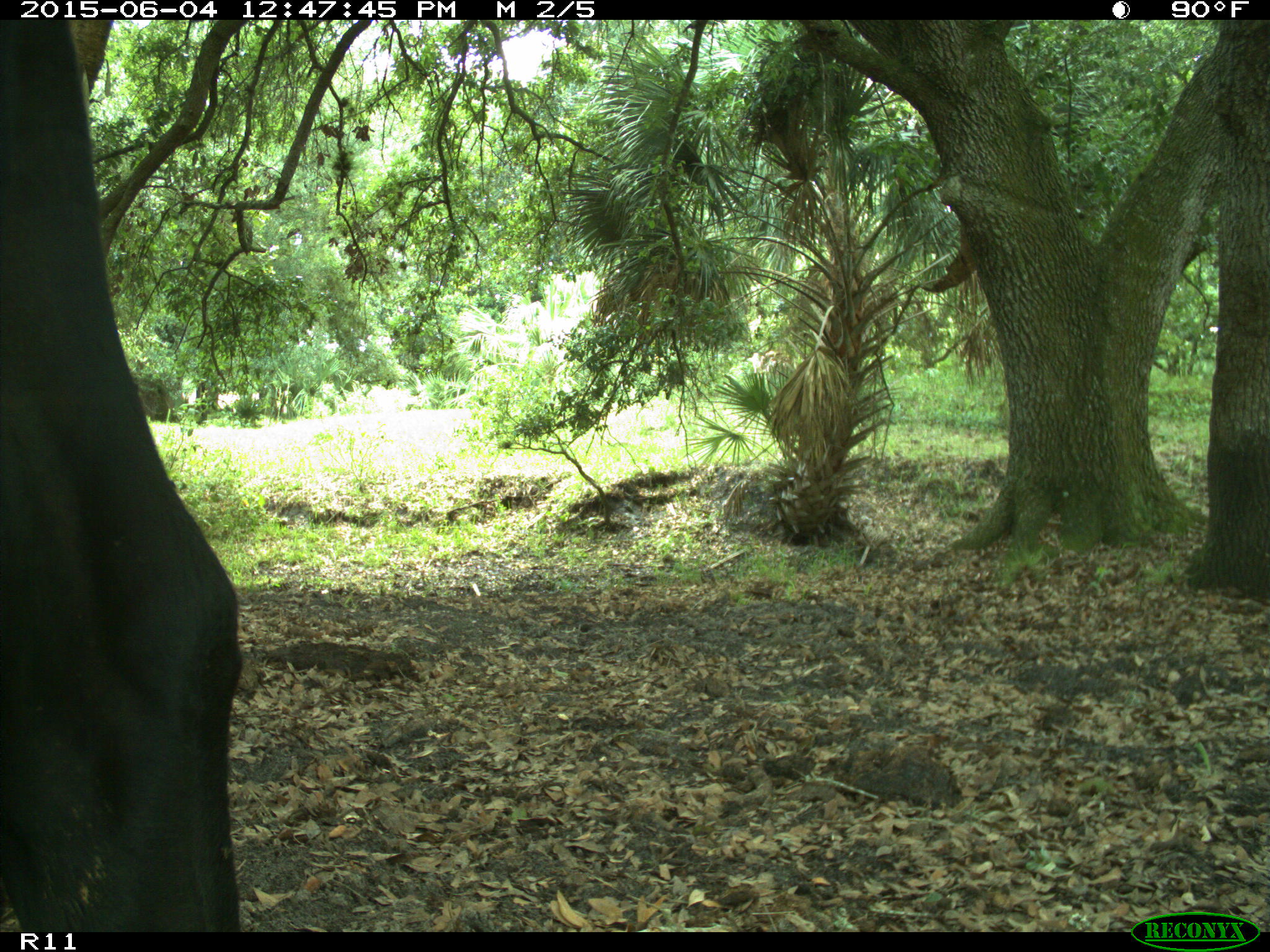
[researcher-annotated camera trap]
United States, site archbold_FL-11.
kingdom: Animalia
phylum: Chordata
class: Mammalia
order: Artiodactyla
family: Bovidae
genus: Bos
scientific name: Bos taurus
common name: domestic cow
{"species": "Bos taurus (domestic cow)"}